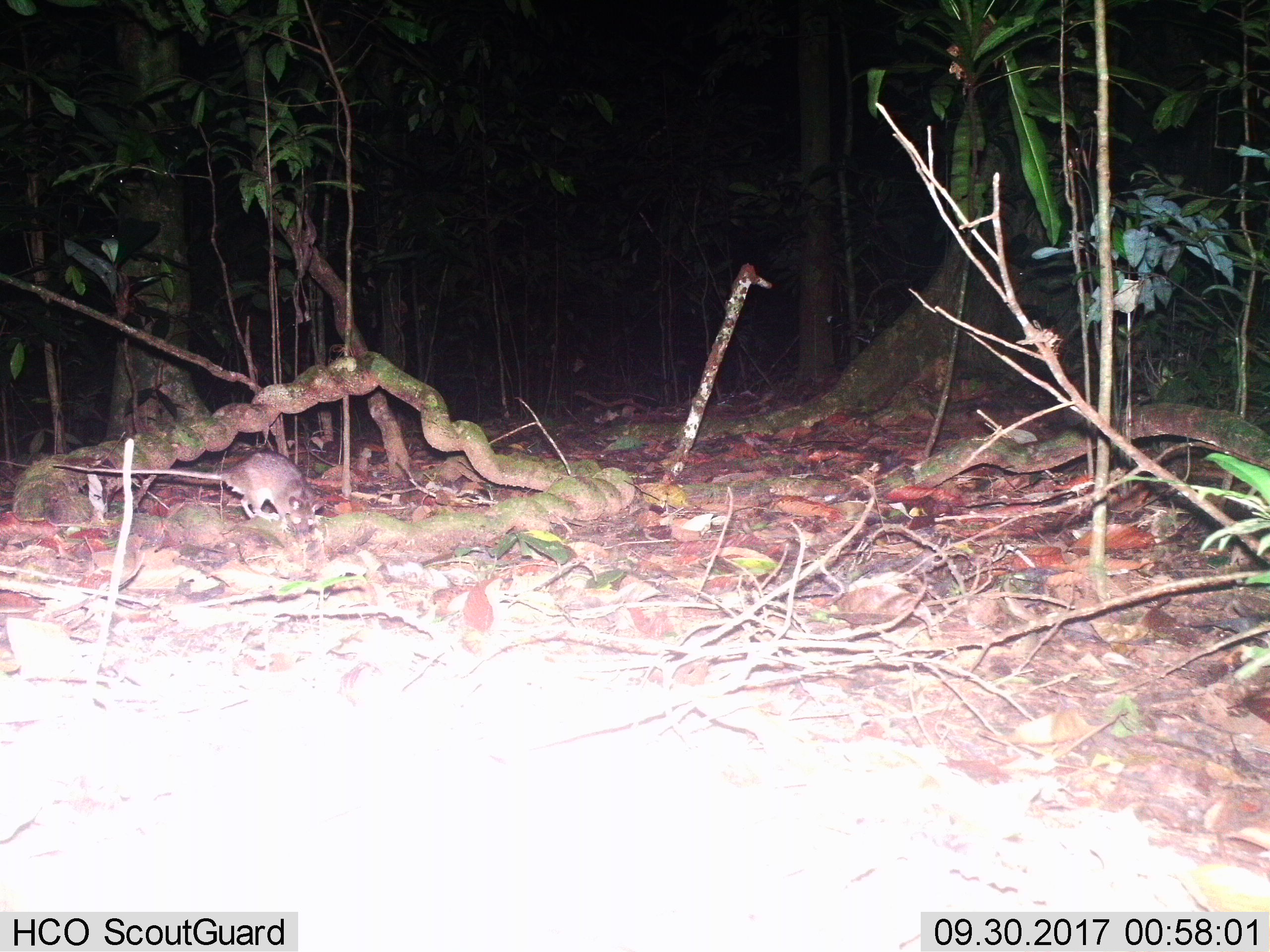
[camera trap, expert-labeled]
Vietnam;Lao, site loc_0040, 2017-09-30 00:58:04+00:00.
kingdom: Animalia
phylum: Chordata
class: Mammalia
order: Rodentia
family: Muridae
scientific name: Muridae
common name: old-world mice and rats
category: unidentified murid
Unidentified murid (old-world mice and rats) (Muridae). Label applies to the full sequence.